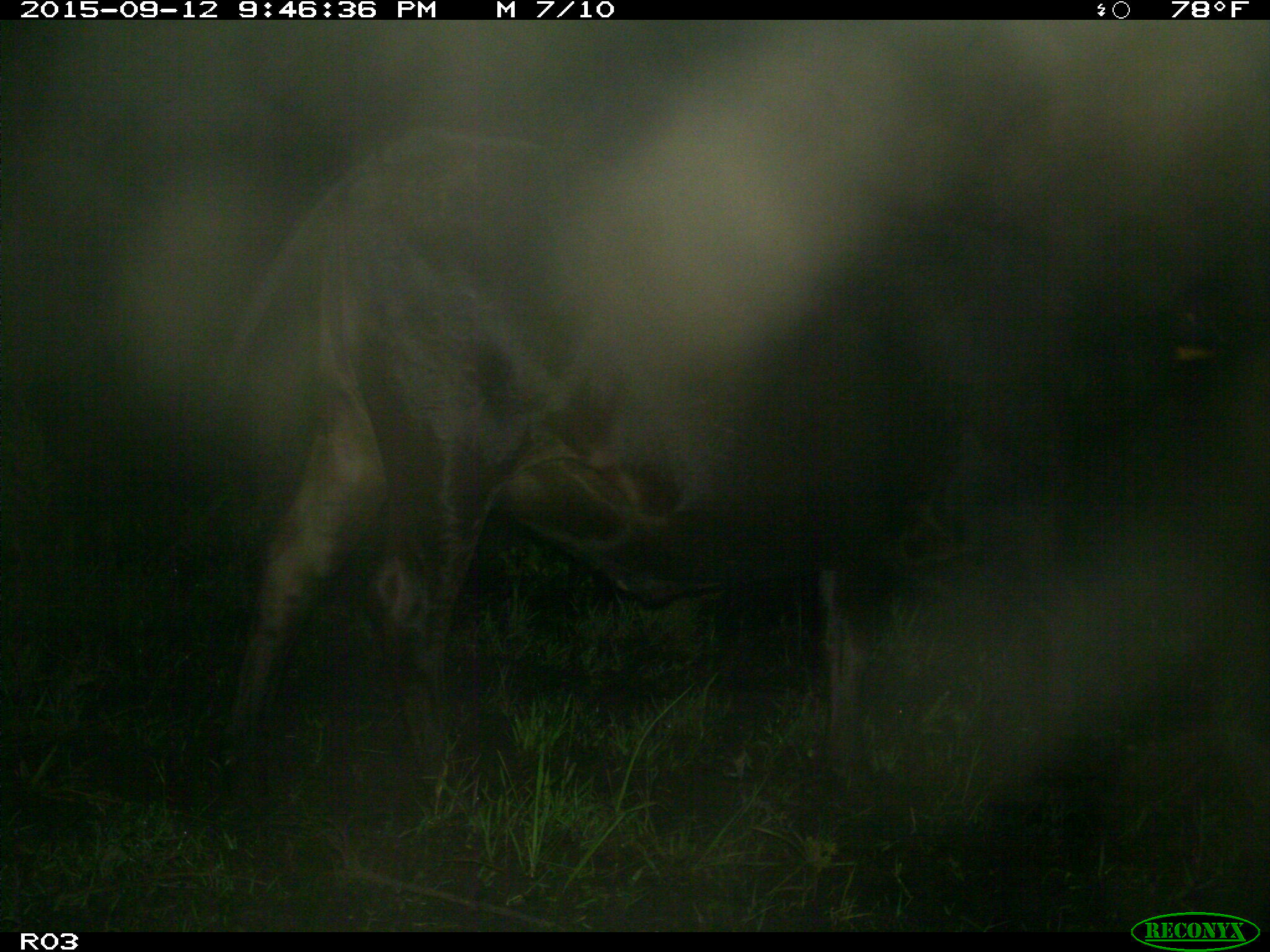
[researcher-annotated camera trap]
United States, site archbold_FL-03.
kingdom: Animalia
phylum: Chordata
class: Mammalia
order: Artiodactyla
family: Bovidae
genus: Bos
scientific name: Bos taurus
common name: domestic cow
Bos taurus (domestic cow).